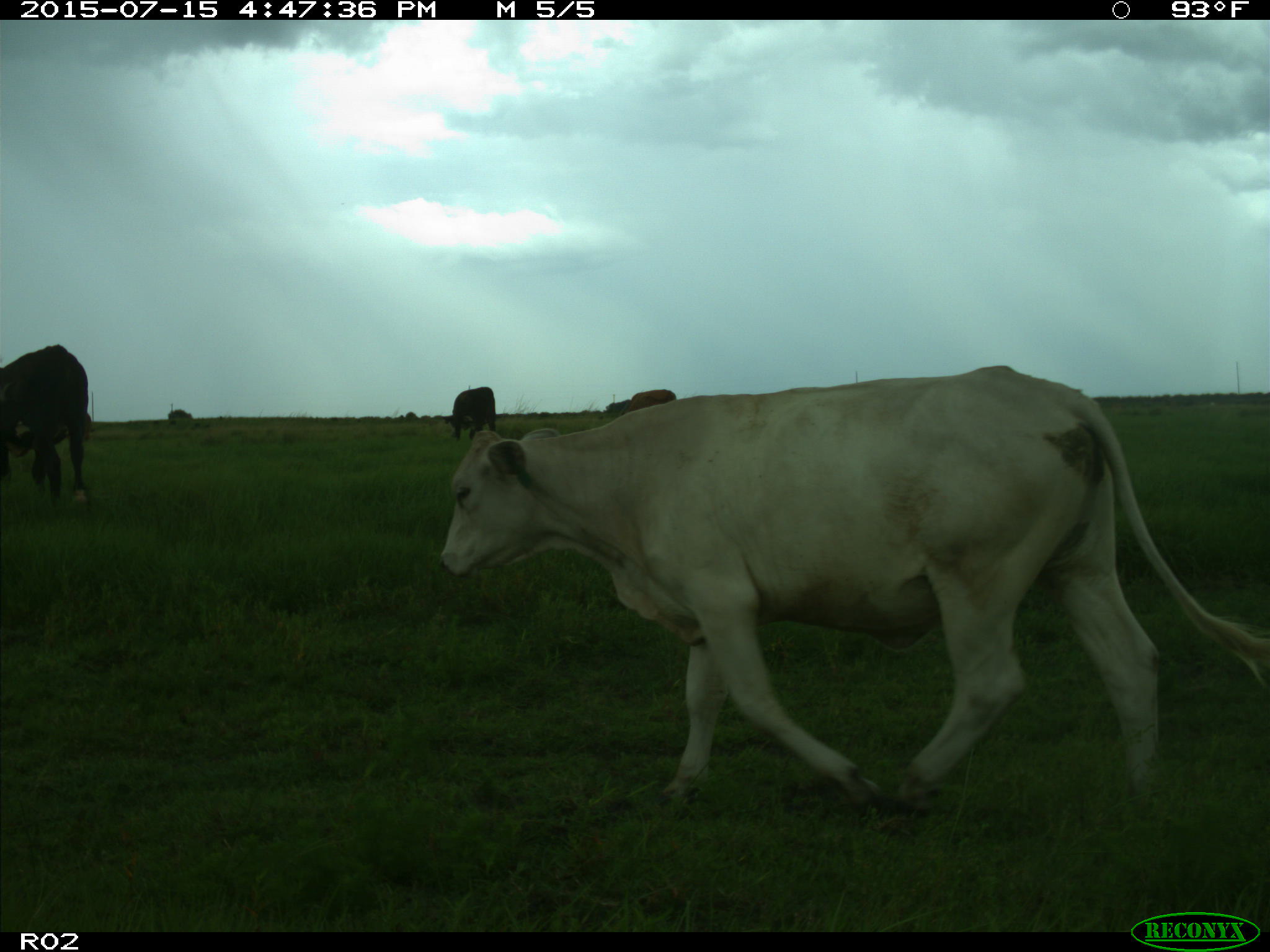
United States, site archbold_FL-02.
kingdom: Animalia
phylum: Chordata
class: Mammalia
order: Artiodactyla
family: Bovidae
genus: Bos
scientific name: Bos taurus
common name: domestic cow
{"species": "Bos taurus (domestic cow)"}